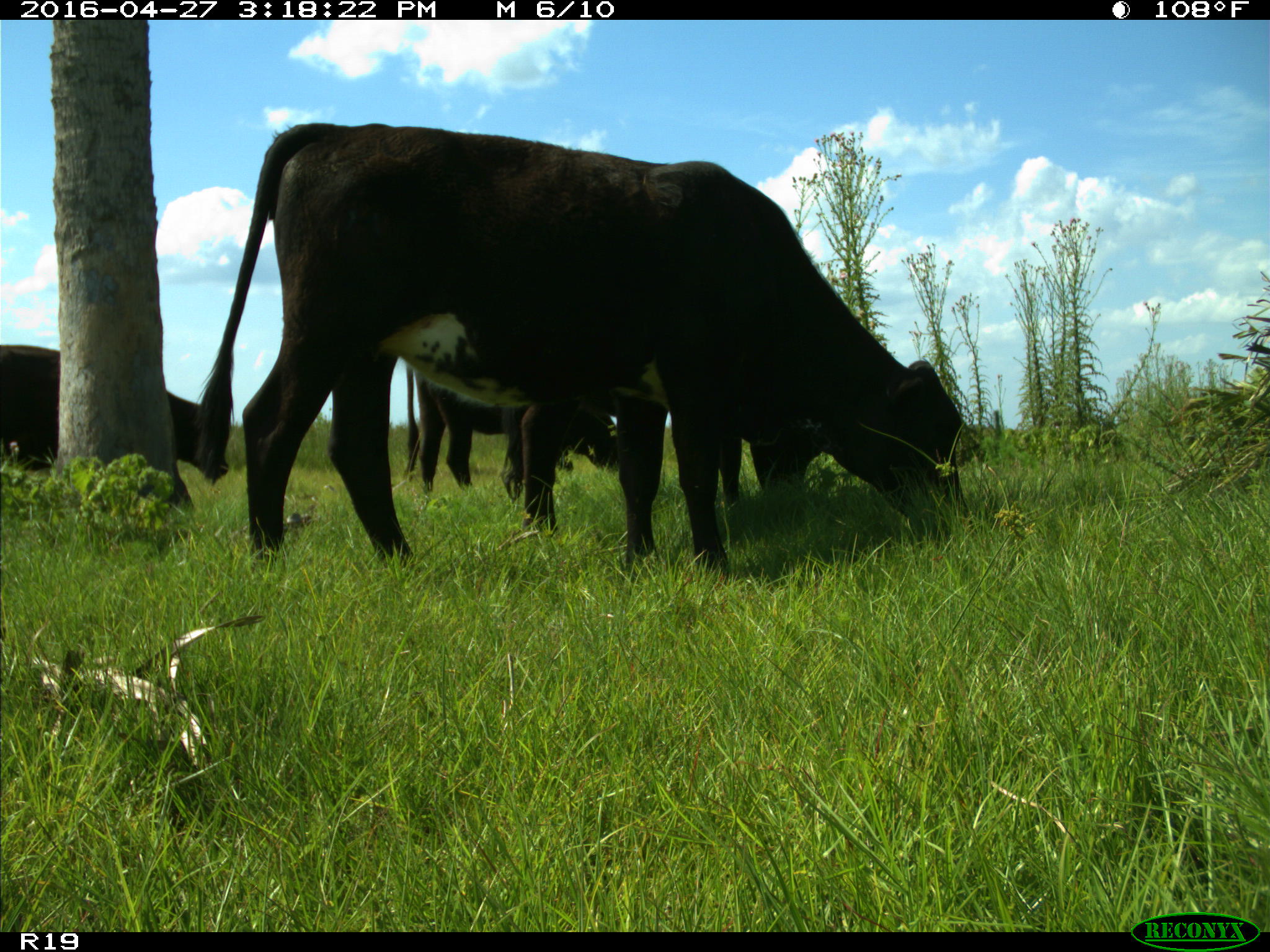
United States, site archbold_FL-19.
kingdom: Animalia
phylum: Chordata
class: Mammalia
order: Artiodactyla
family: Bovidae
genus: Bos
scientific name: Bos taurus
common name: domestic cow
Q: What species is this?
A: Bos taurus (domestic cow).